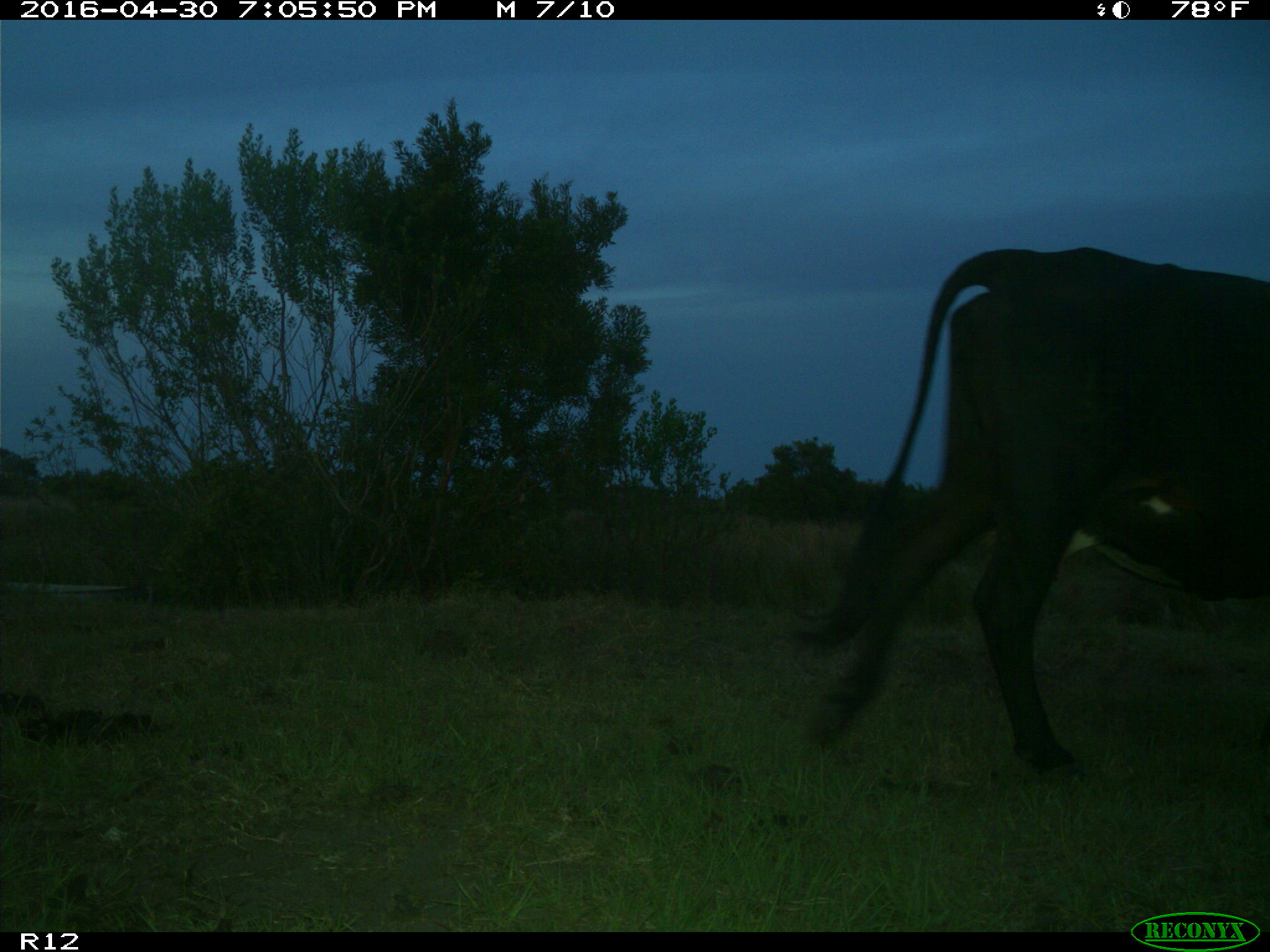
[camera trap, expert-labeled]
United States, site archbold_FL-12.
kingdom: Animalia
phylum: Chordata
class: Mammalia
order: Artiodactyla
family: Bovidae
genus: Bos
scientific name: Bos taurus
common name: domestic cow